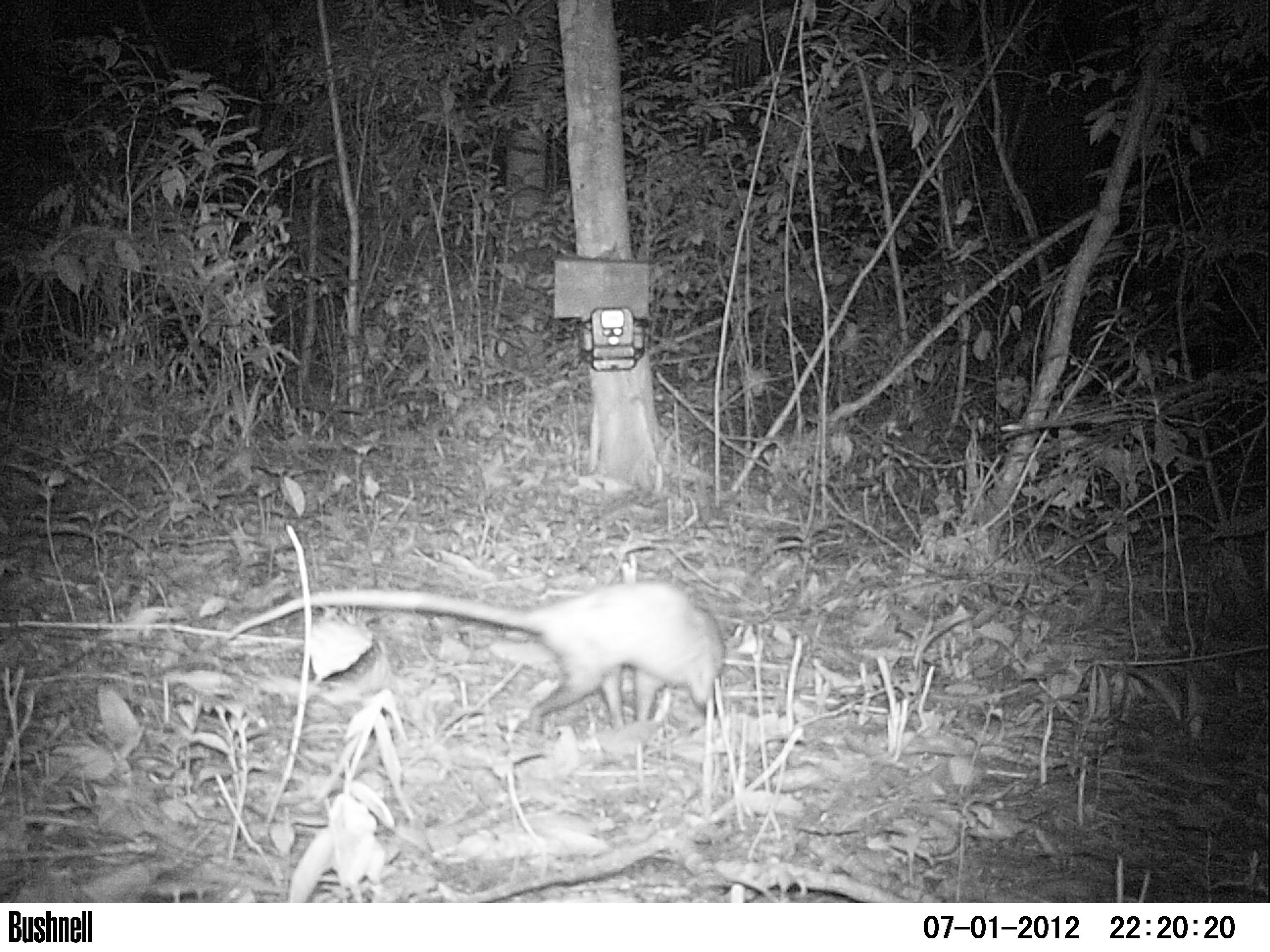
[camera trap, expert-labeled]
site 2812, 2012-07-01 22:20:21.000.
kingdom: Animalia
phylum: Chordata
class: Mammalia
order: Didelphimorphia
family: Didelphidae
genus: Didelphis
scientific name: Didelphis virginiana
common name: virginia opossum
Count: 1.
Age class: adult.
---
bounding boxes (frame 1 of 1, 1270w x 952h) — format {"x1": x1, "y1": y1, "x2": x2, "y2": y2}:
didelphis virginiana: {"x1": 225, "y1": 583, "x2": 724, "y2": 738}